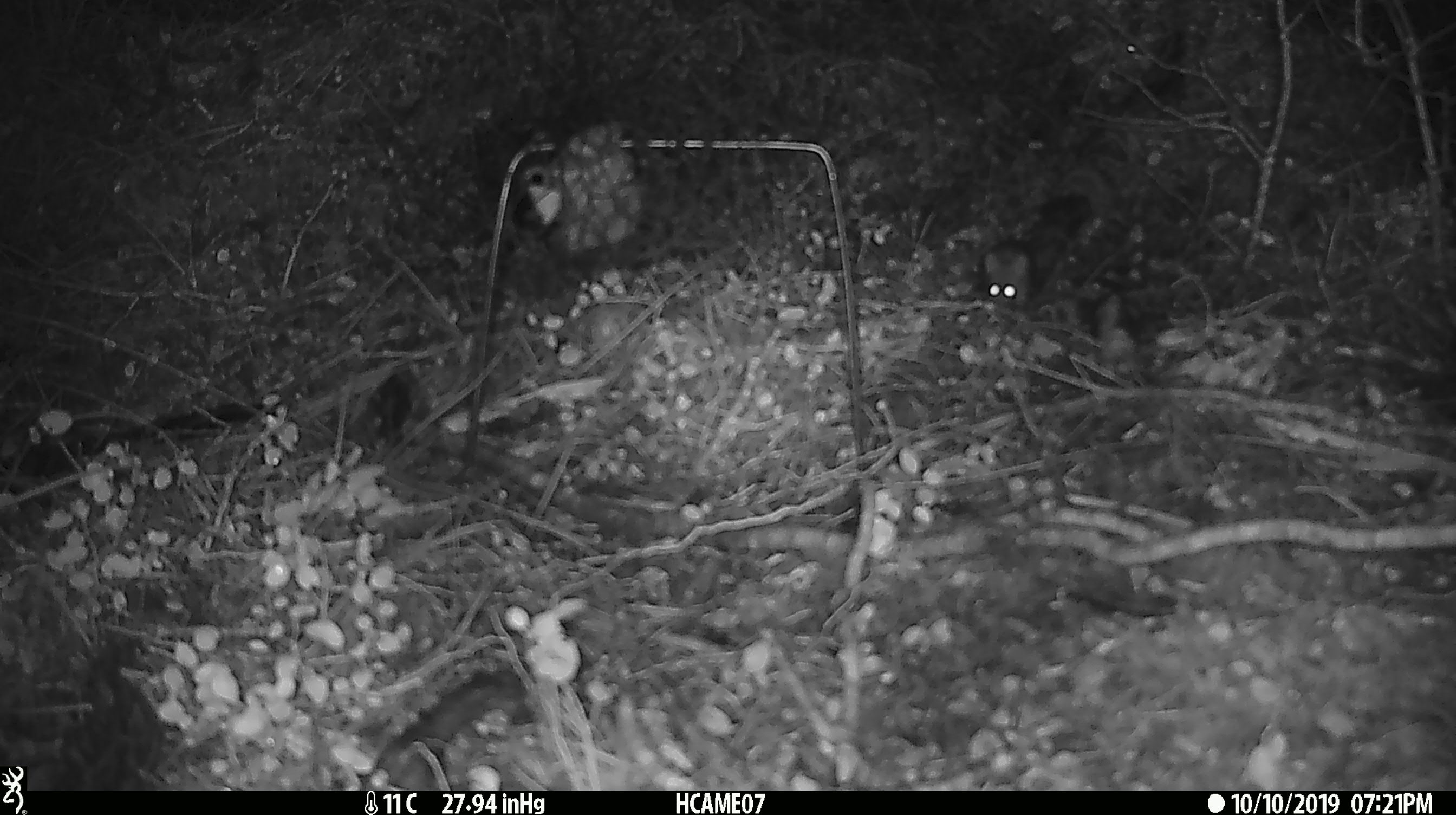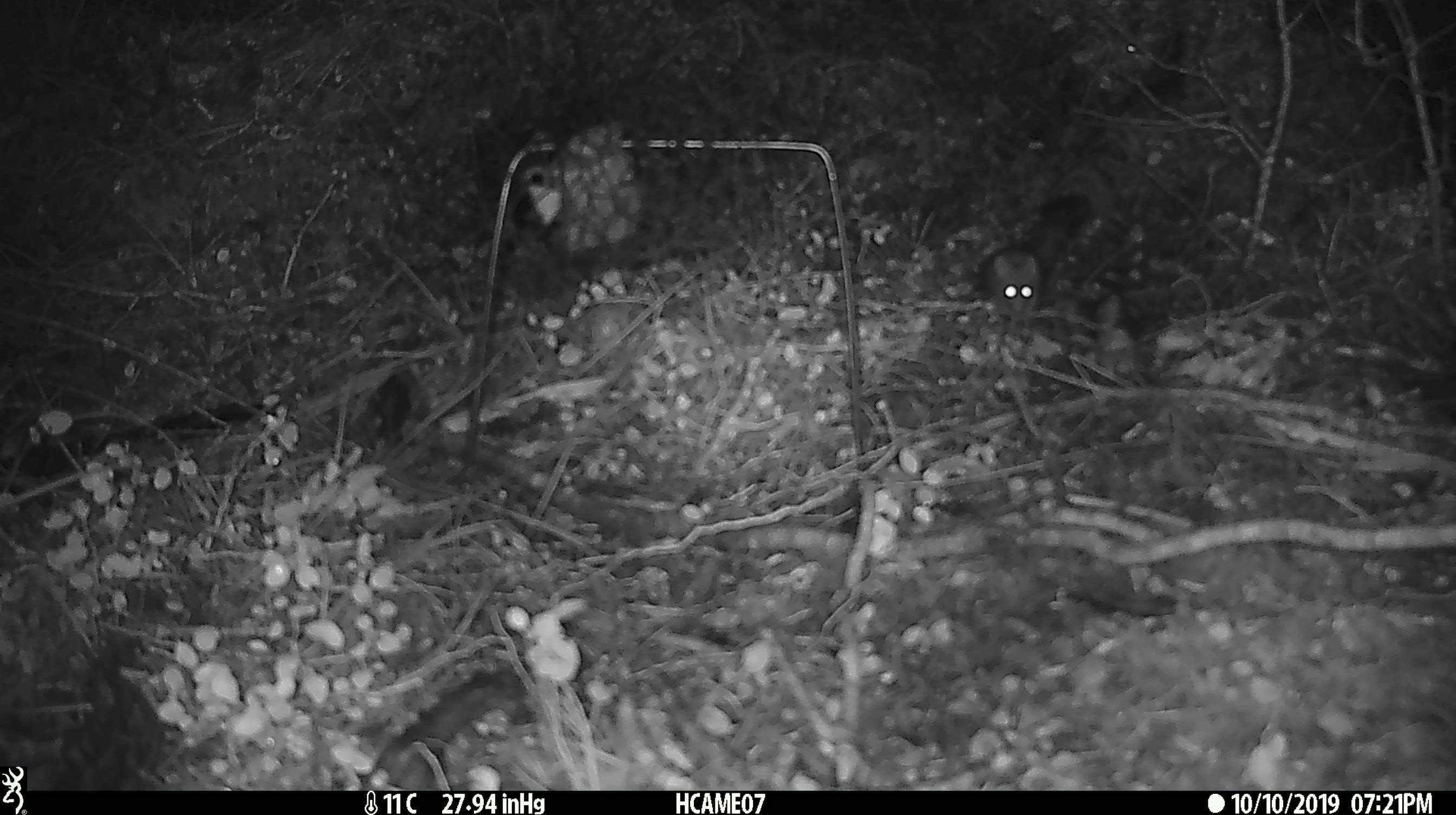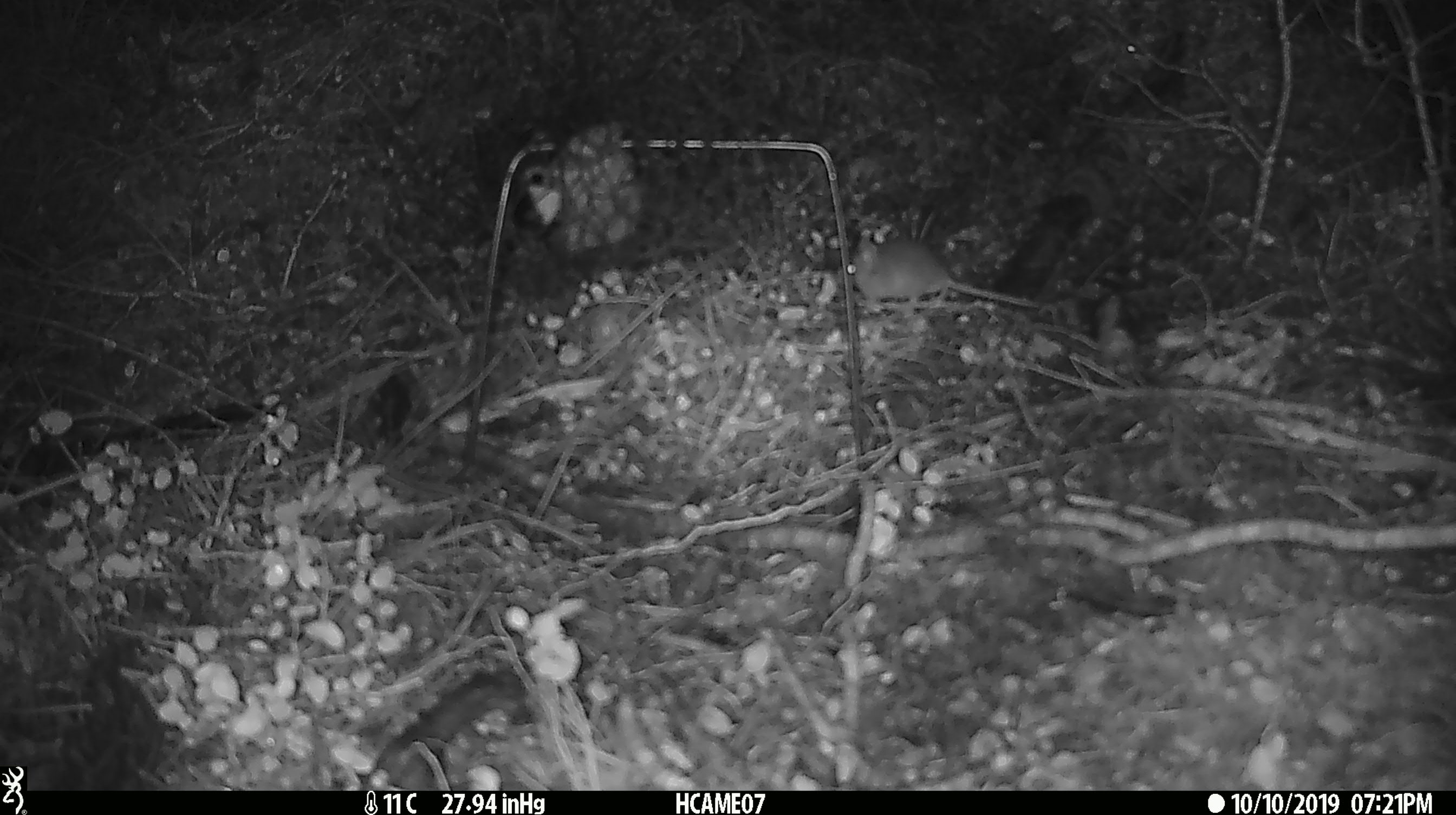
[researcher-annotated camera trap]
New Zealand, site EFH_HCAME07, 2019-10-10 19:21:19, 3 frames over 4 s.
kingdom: Animalia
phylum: Chordata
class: Mammalia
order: Rodentia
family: Muridae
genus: Mus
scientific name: Mus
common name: mouse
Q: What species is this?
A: Mouse (Mus).